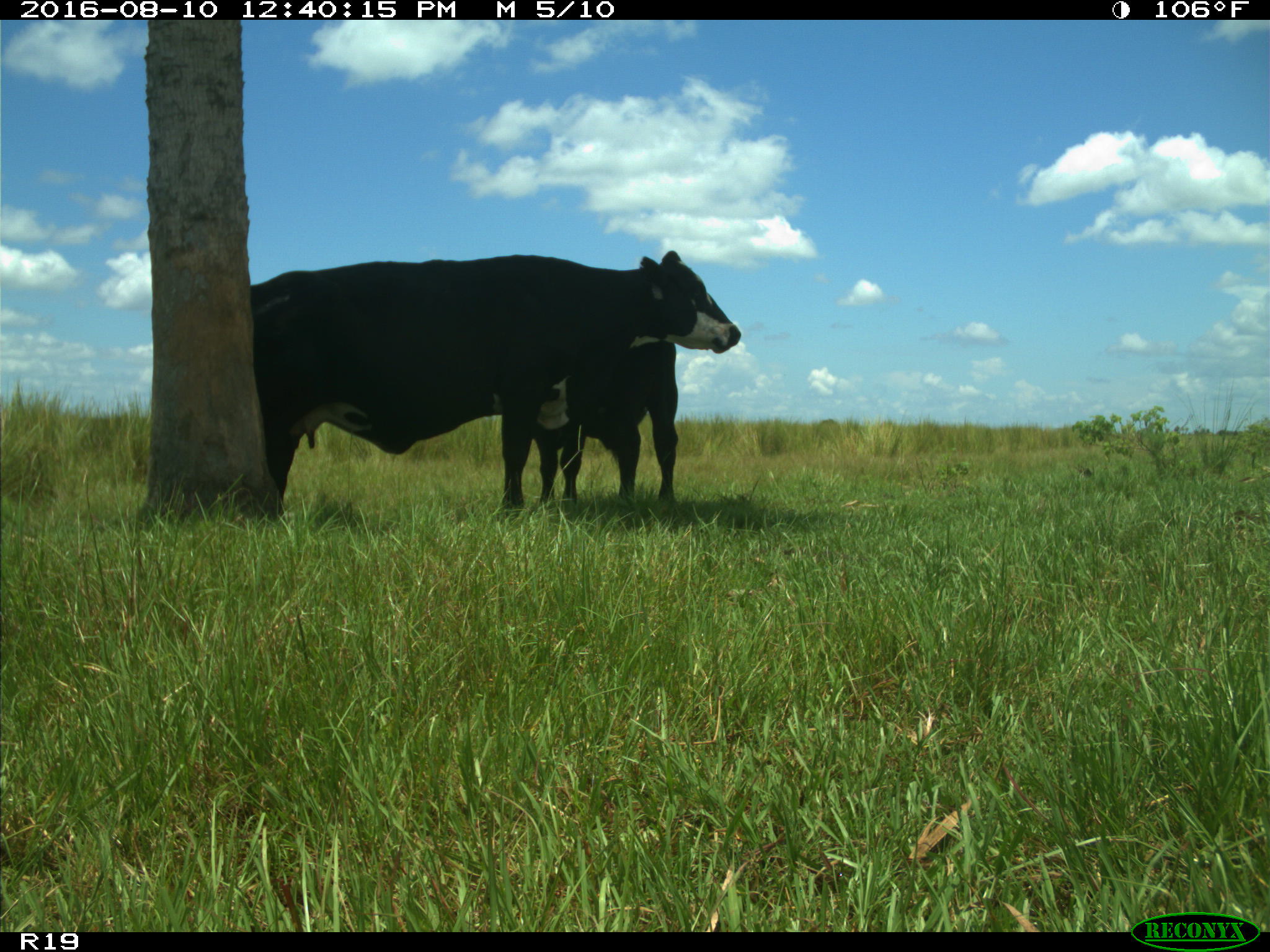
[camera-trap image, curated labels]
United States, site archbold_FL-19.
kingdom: Animalia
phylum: Chordata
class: Mammalia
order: Artiodactyla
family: Bovidae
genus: Bos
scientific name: Bos taurus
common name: domestic cow